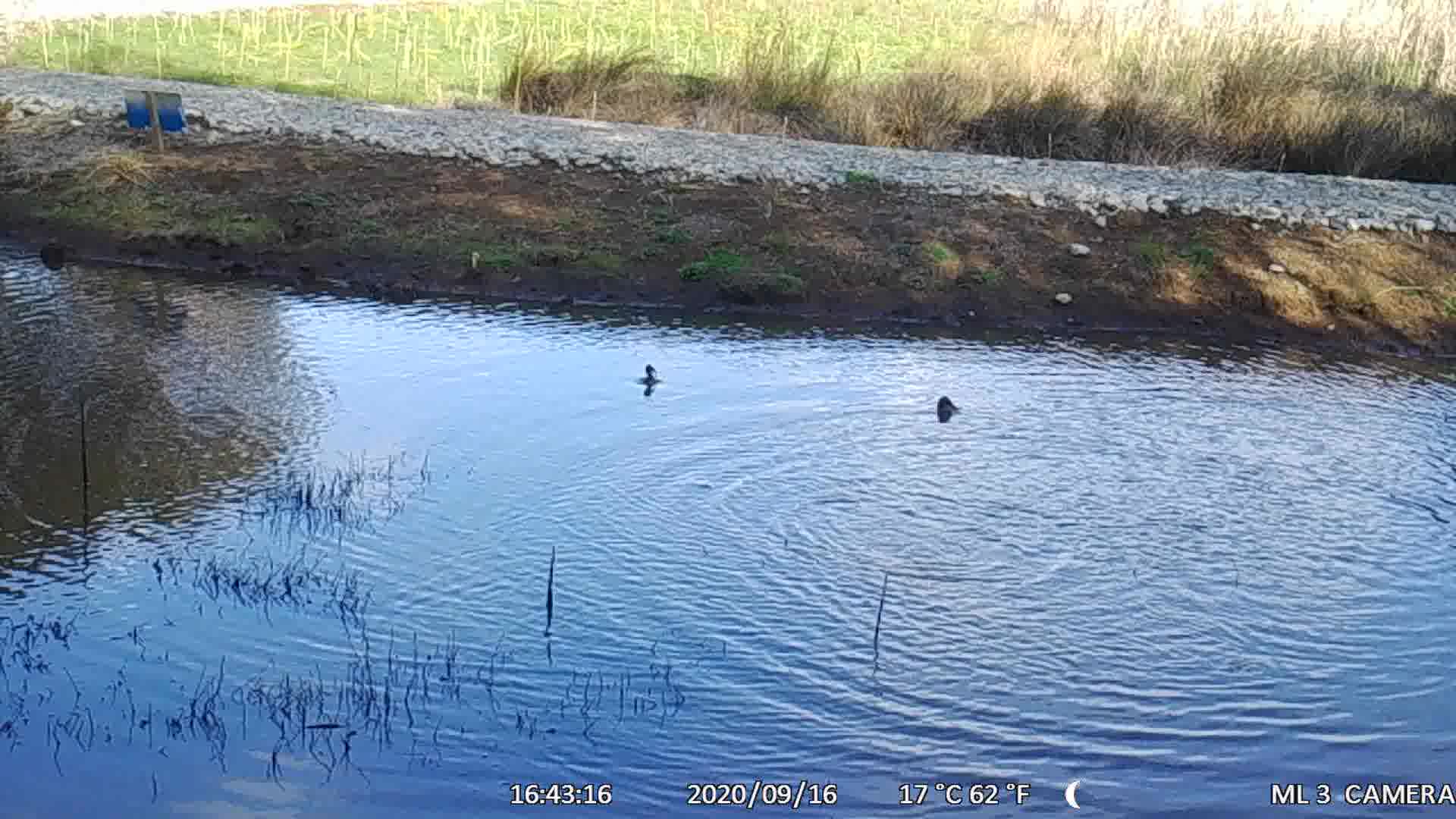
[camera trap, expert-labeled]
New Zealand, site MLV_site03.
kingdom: Animalia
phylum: Chordata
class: Aves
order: Anseriformes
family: Anatidae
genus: Anas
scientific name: Anas chlorotis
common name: brown teal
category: pateke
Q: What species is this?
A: Pateke (brown teal) (Anas chlorotis).